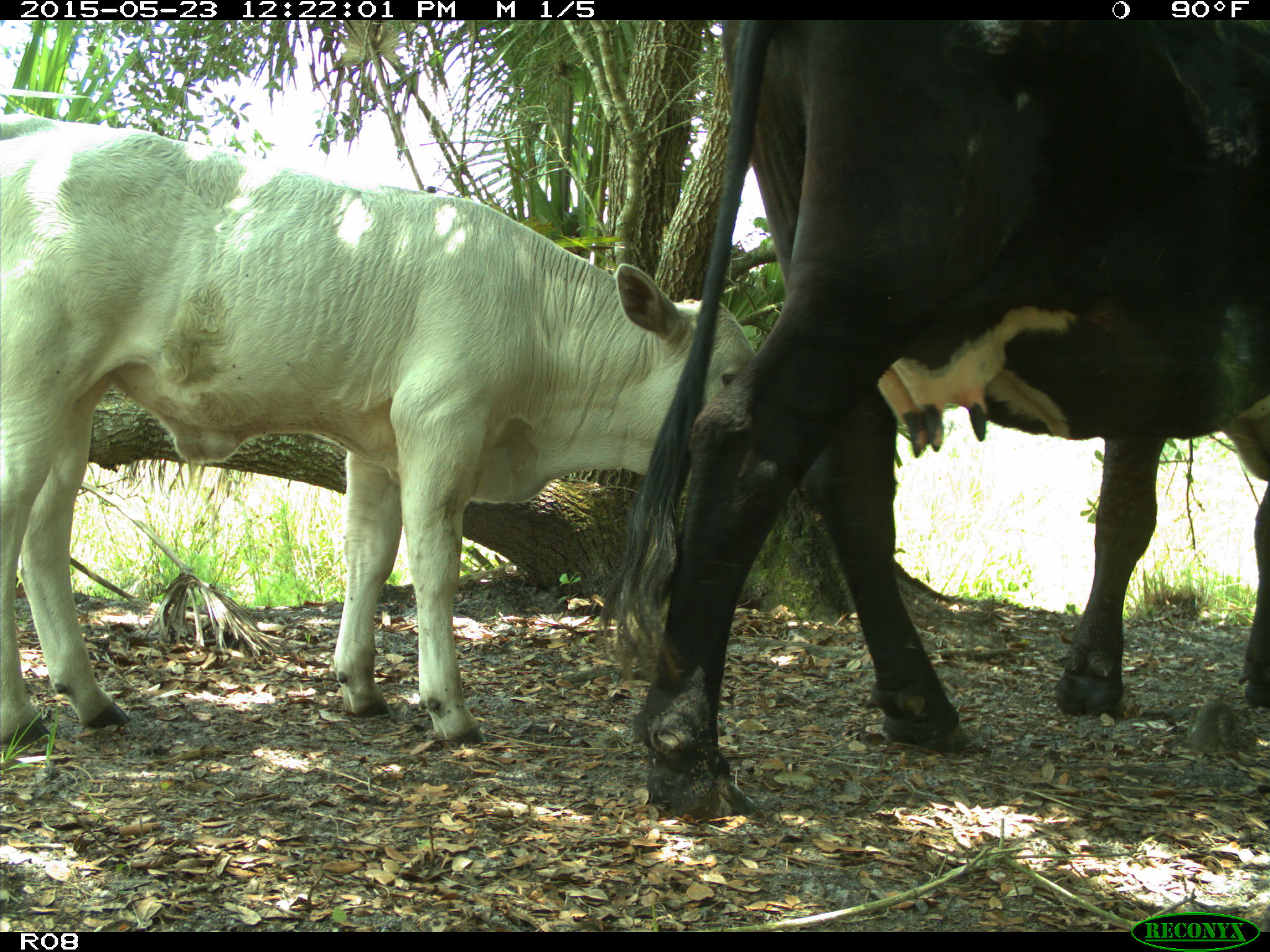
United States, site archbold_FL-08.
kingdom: Animalia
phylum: Chordata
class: Mammalia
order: Artiodactyla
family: Bovidae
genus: Bos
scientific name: Bos taurus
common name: domestic cow